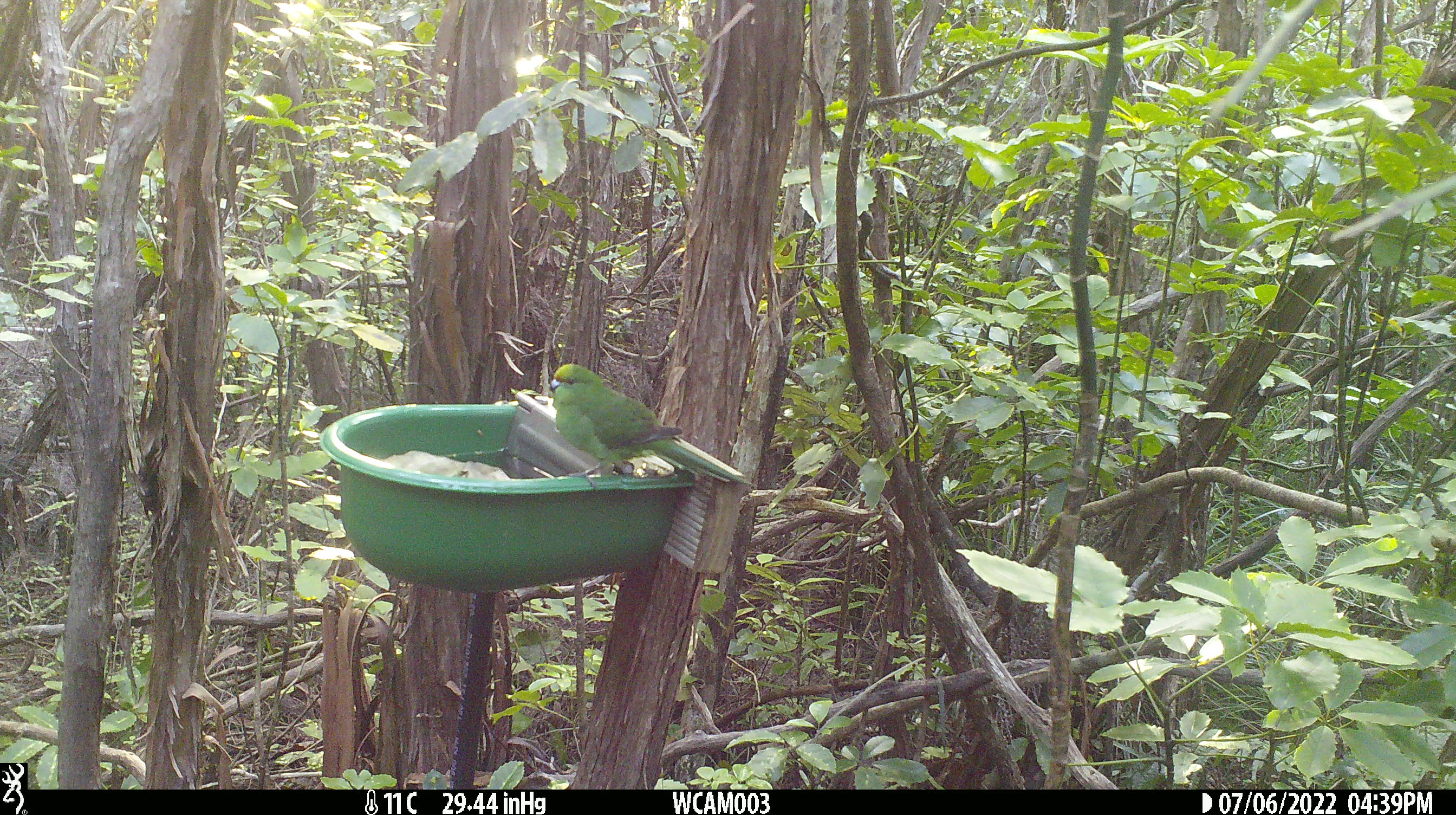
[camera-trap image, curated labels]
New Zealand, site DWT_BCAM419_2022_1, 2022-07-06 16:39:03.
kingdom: Animalia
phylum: Chordata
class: Aves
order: Psittaciformes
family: Psittaculidae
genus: Cyanoramphus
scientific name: Cyanoramphus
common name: parakeet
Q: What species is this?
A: Parakeet (Cyanoramphus).